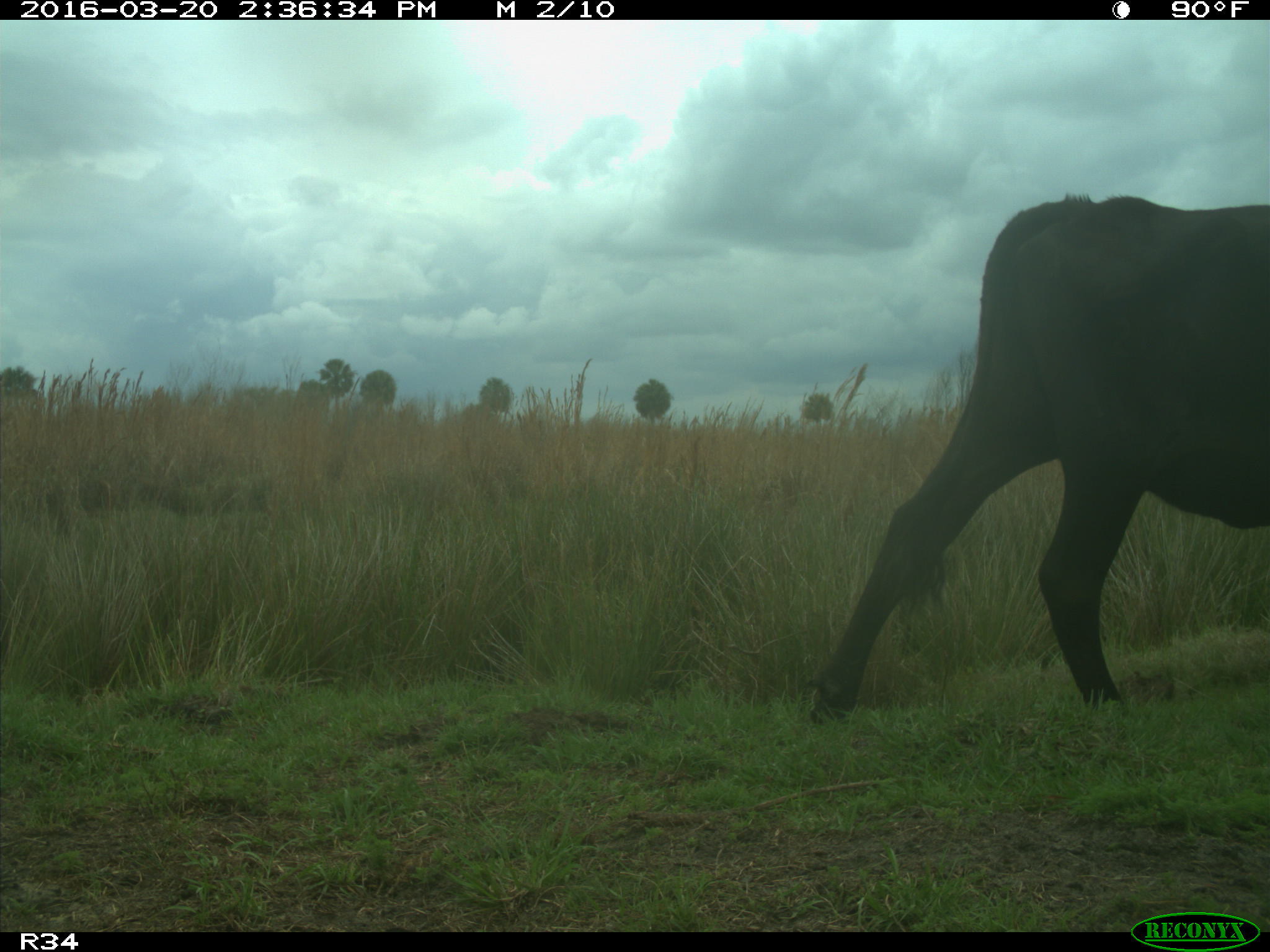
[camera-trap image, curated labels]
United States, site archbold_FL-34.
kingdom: Animalia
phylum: Chordata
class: Mammalia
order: Artiodactyla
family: Bovidae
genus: Bos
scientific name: Bos taurus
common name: domestic cow